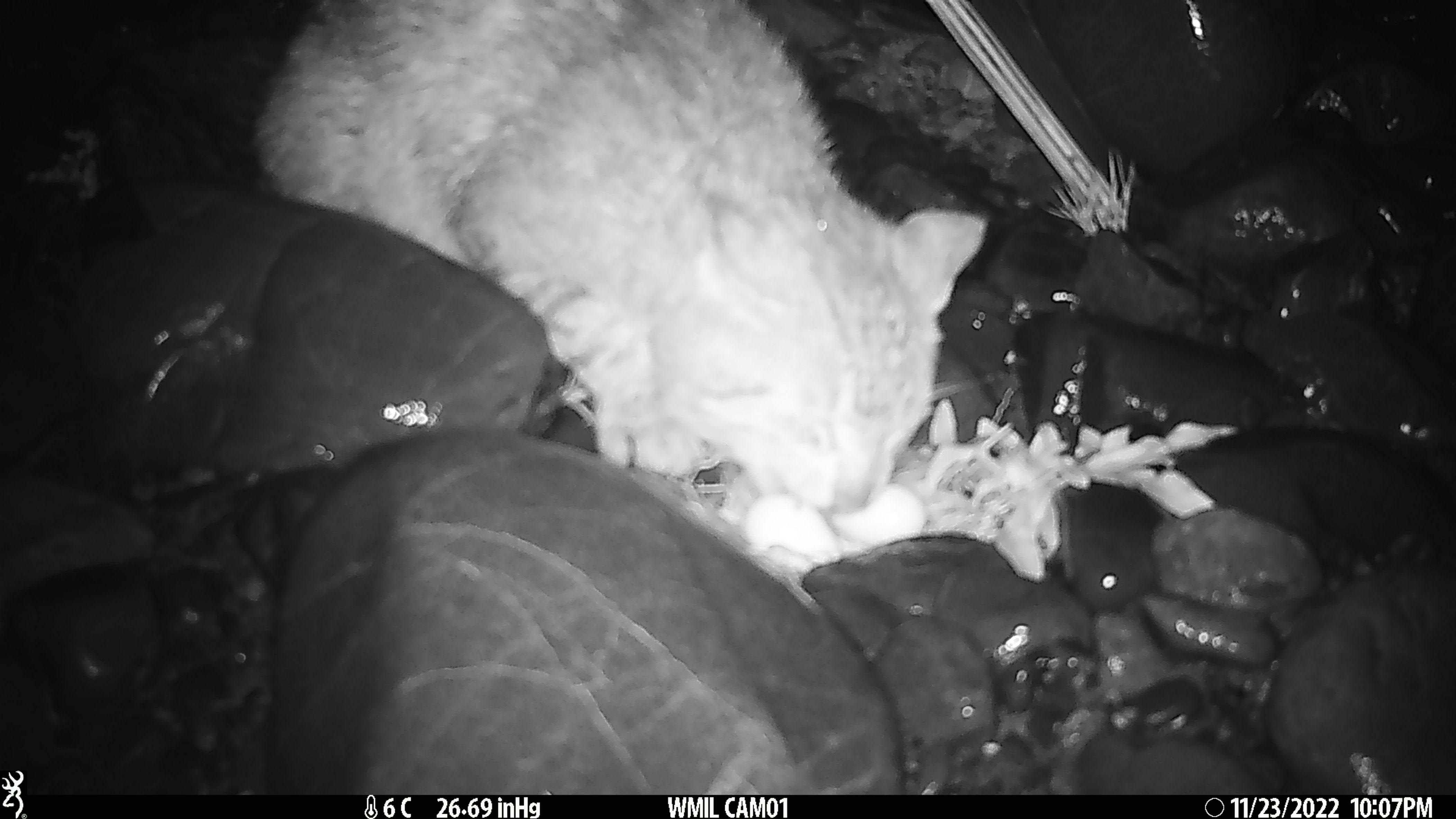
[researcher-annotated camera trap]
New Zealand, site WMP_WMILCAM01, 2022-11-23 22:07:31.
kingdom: Animalia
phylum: Chordata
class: Mammalia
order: Carnivora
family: Felidae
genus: Felis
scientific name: Felis catus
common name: domestic cat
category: cat